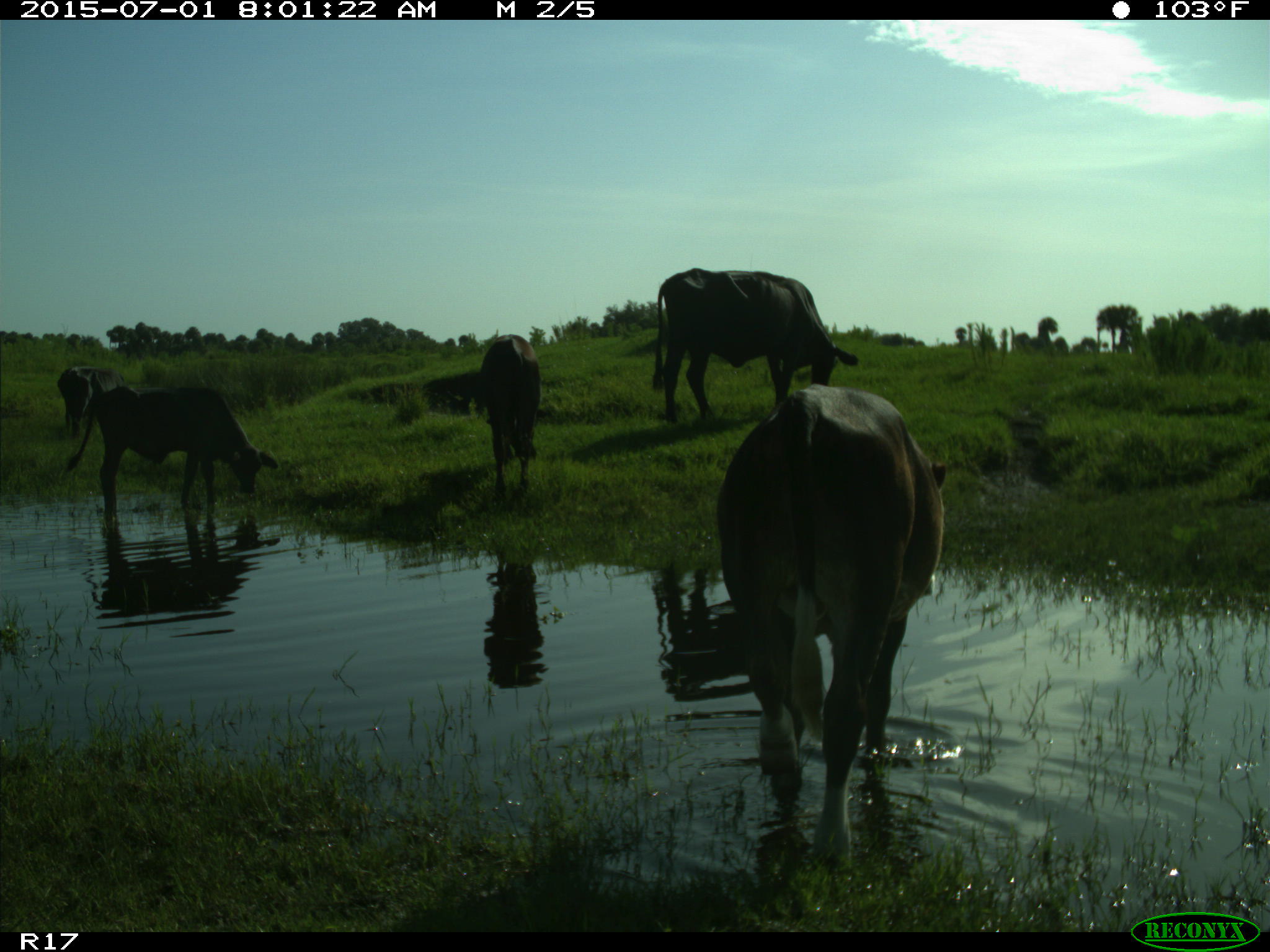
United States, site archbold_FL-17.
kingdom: Animalia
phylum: Chordata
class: Mammalia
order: Artiodactyla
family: Bovidae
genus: Bos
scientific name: Bos taurus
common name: domestic cow